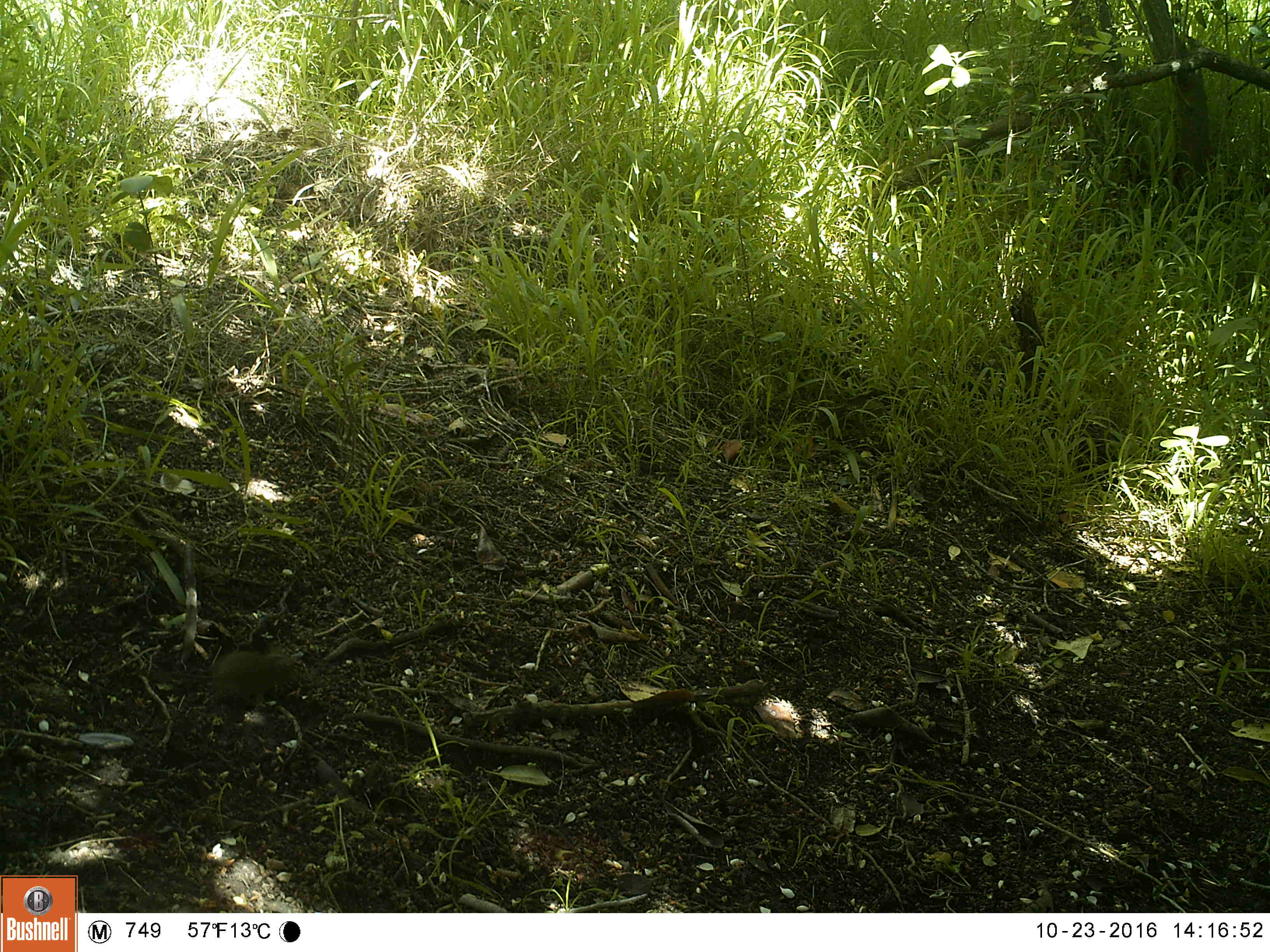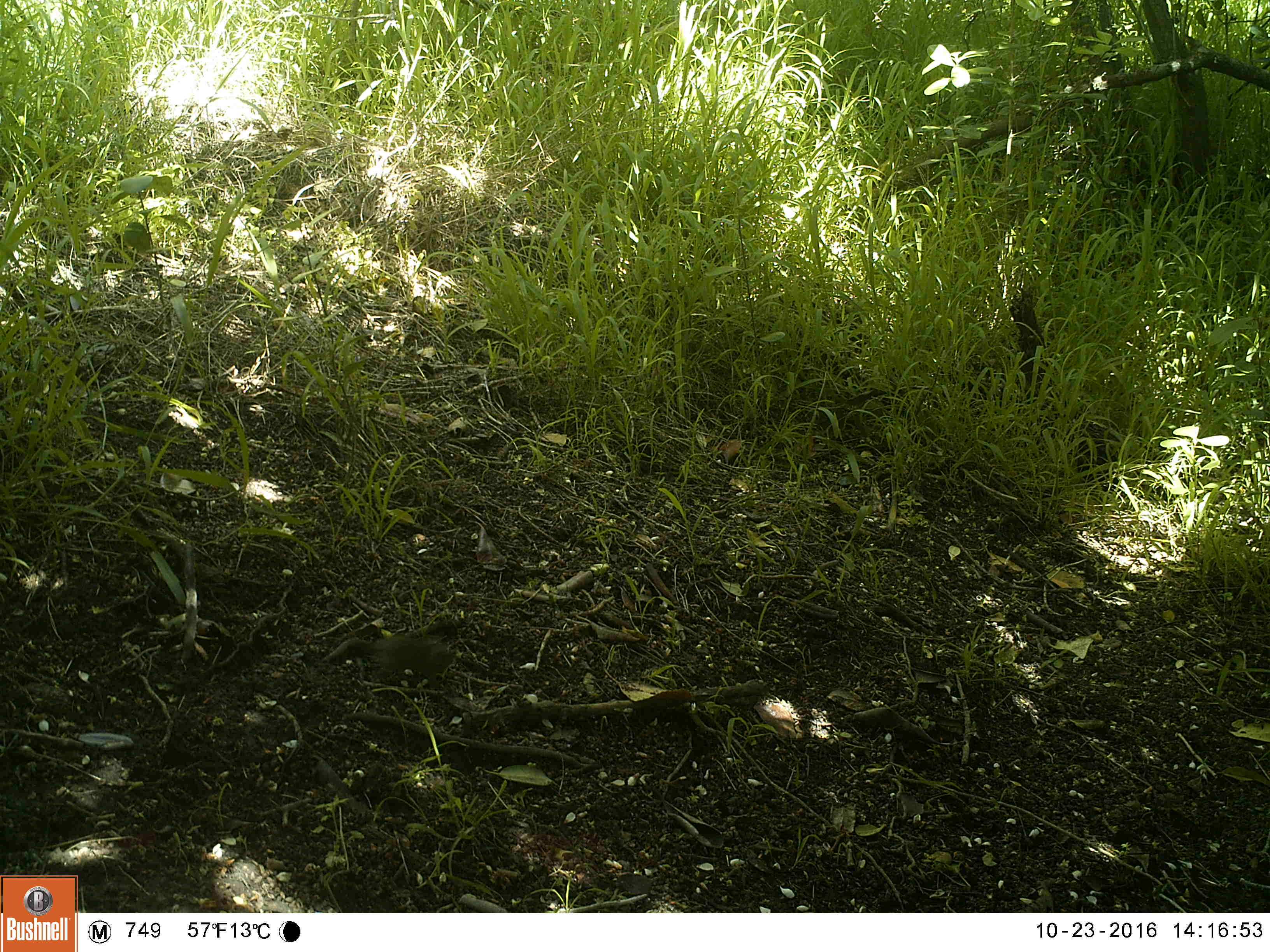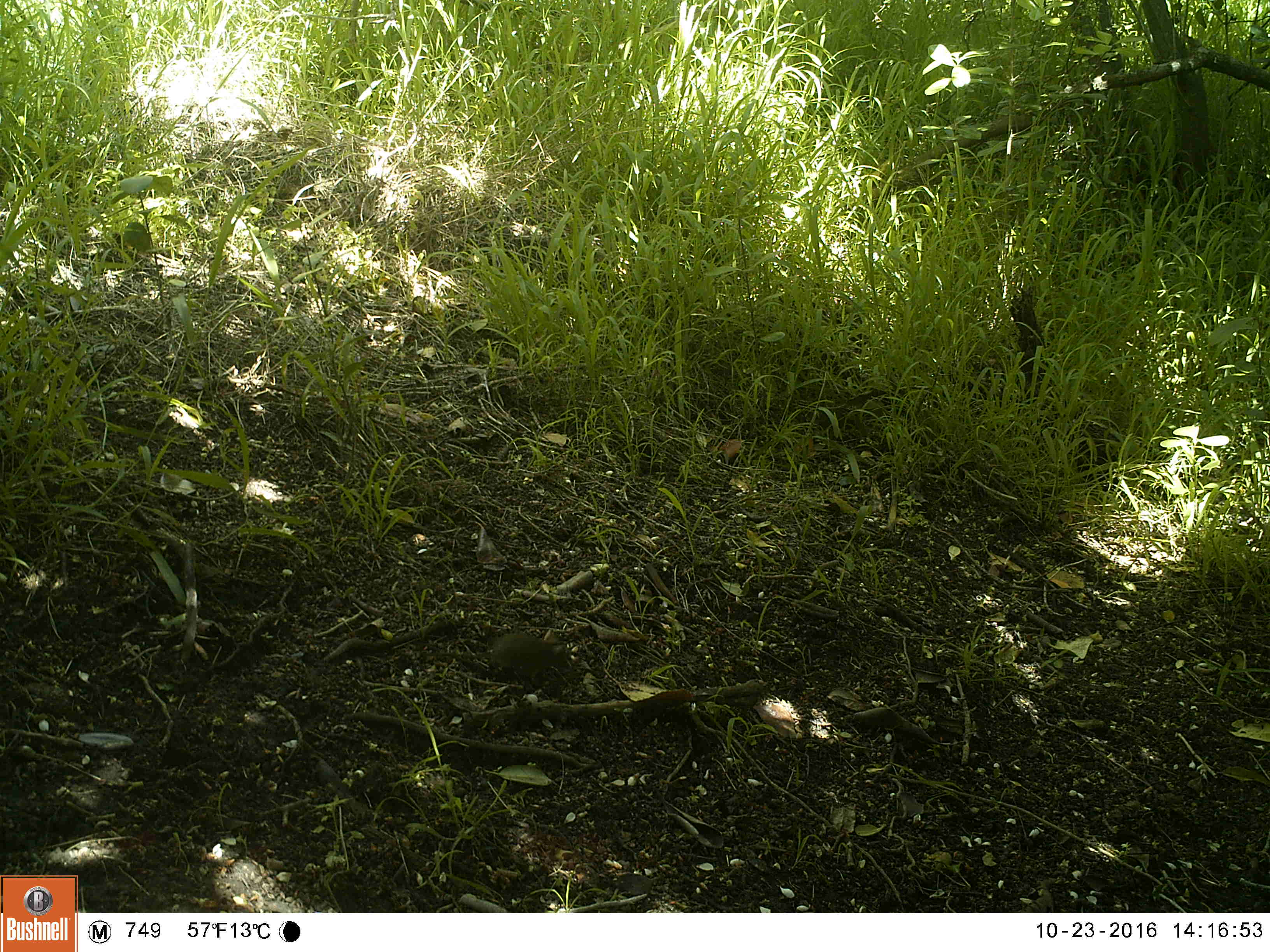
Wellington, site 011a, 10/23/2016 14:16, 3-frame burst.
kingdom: Animalia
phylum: Chordata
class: Mammalia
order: Rodentia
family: Muridae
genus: Mus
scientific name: Mus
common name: mouse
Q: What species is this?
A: Mouse (Mus).